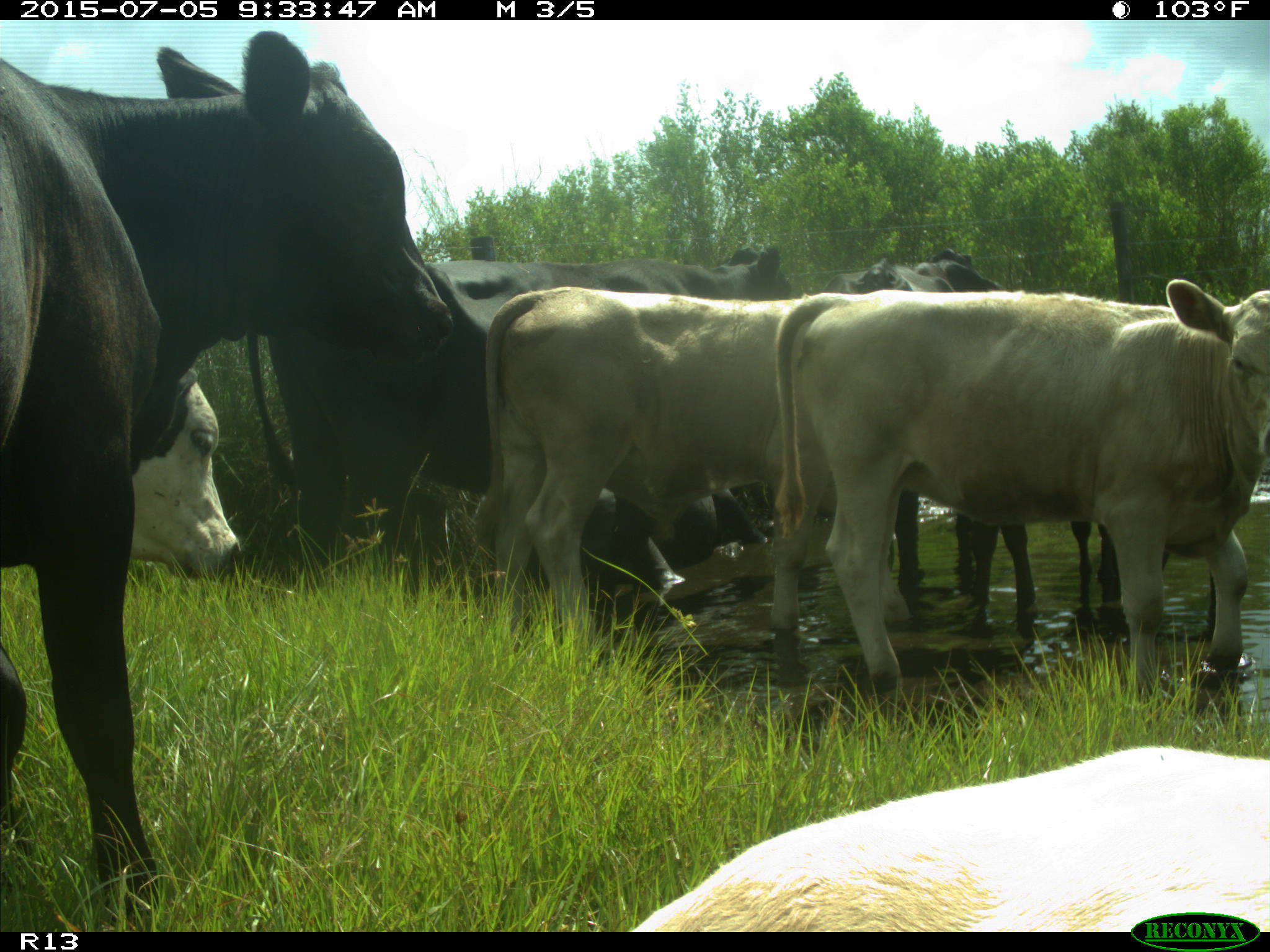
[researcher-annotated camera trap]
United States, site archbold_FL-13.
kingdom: Animalia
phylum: Chordata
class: Mammalia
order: Artiodactyla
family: Bovidae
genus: Bos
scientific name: Bos taurus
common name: domestic cow